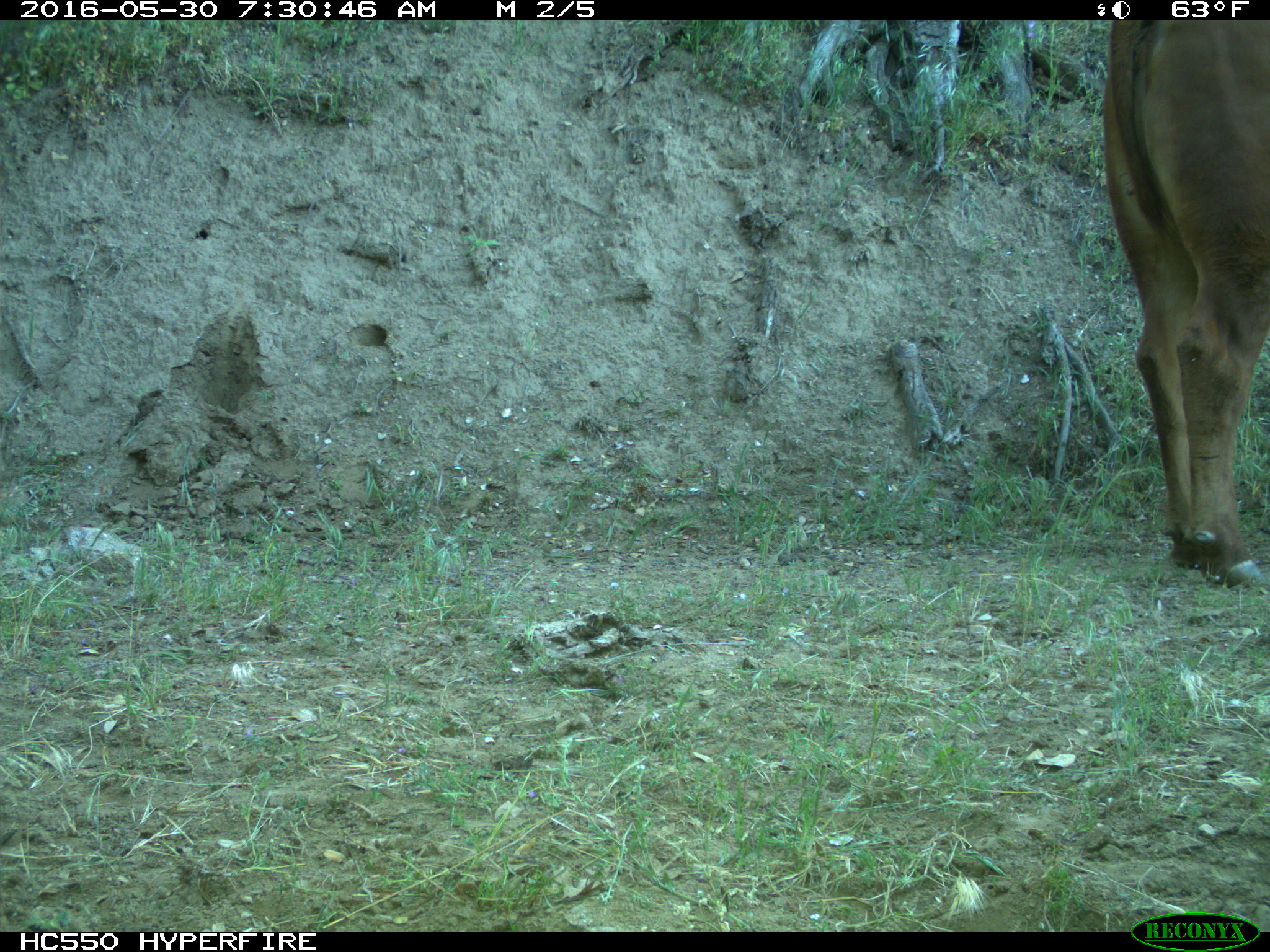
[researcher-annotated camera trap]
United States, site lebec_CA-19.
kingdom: Animalia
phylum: Chordata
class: Mammalia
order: Artiodactyla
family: Bovidae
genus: Bos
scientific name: Bos taurus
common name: domestic cow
Bos taurus (domestic cow).